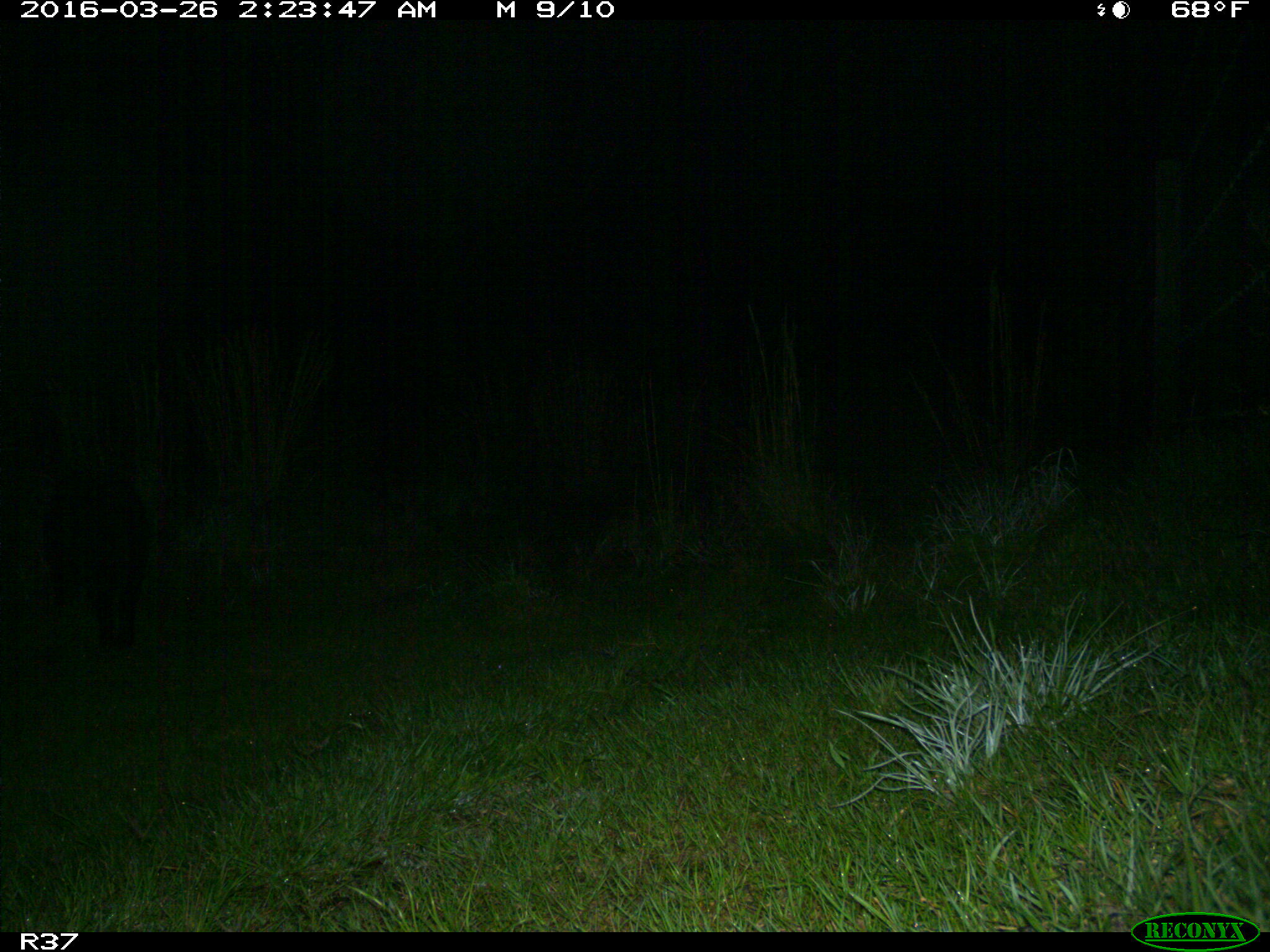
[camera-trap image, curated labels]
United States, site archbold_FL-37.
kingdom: Animalia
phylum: Chordata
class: Mammalia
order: Artiodactyla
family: Suidae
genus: Sus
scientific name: Sus scrofa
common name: wild boar